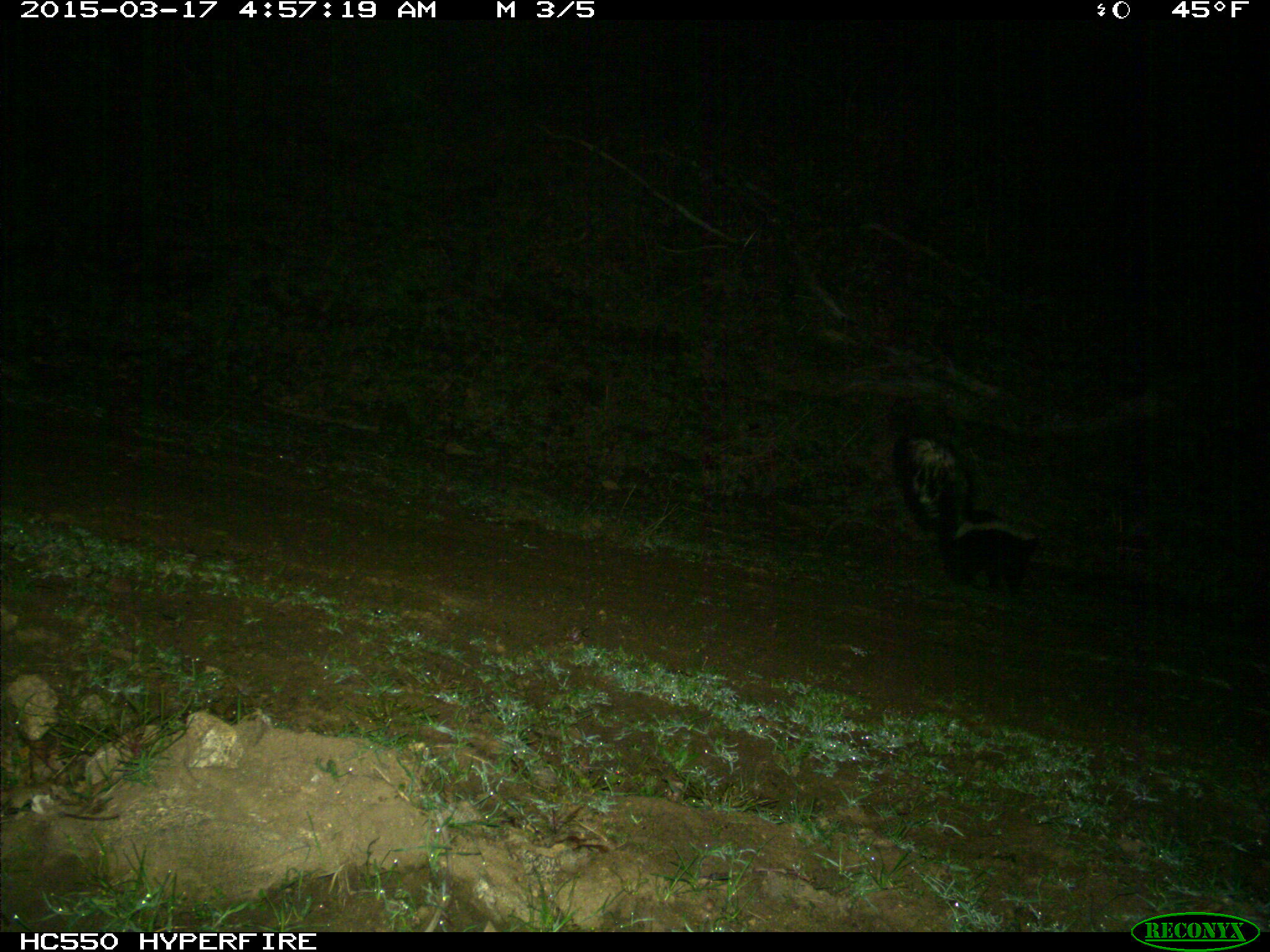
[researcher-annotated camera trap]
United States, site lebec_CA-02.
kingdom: Animalia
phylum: Chordata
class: Mammalia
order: Carnivora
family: Mephitidae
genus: Mephitis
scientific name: Mephitis mephitis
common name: striped skunk